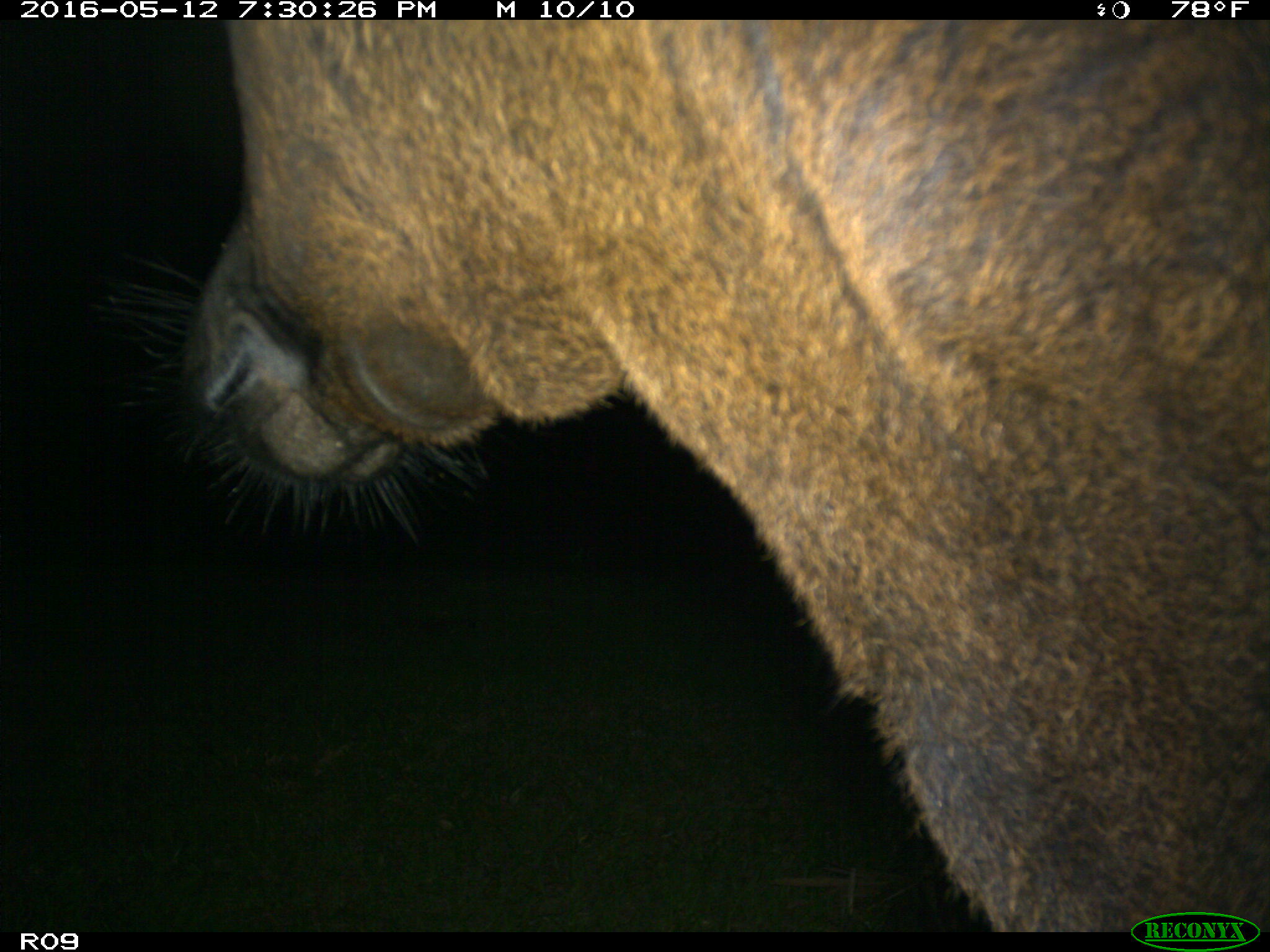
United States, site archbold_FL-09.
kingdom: Animalia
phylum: Chordata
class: Mammalia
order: Artiodactyla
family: Bovidae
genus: Bos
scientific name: Bos taurus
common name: domestic cow